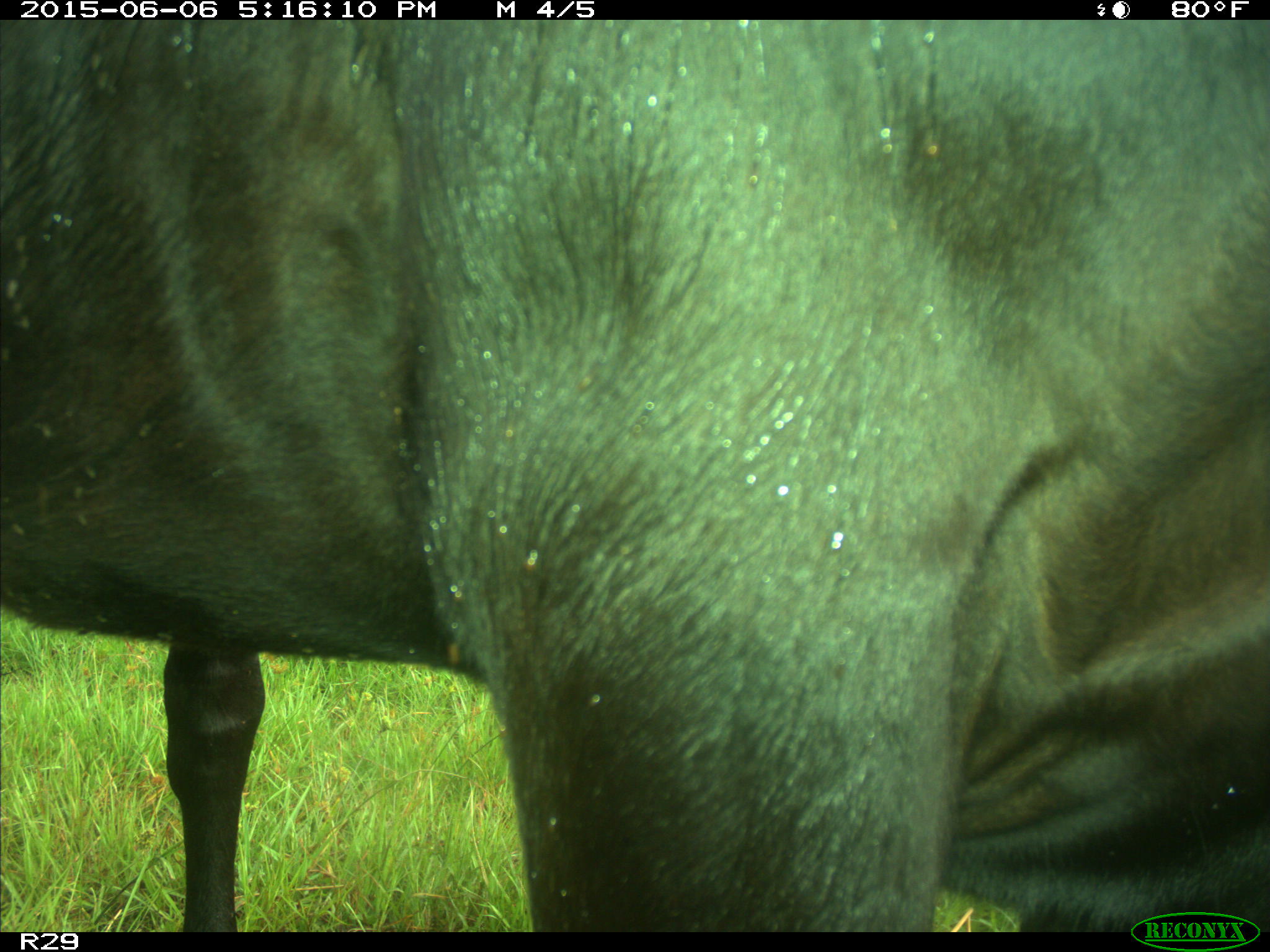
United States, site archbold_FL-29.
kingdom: Animalia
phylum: Chordata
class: Mammalia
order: Artiodactyla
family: Bovidae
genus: Bos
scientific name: Bos taurus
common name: domestic cow